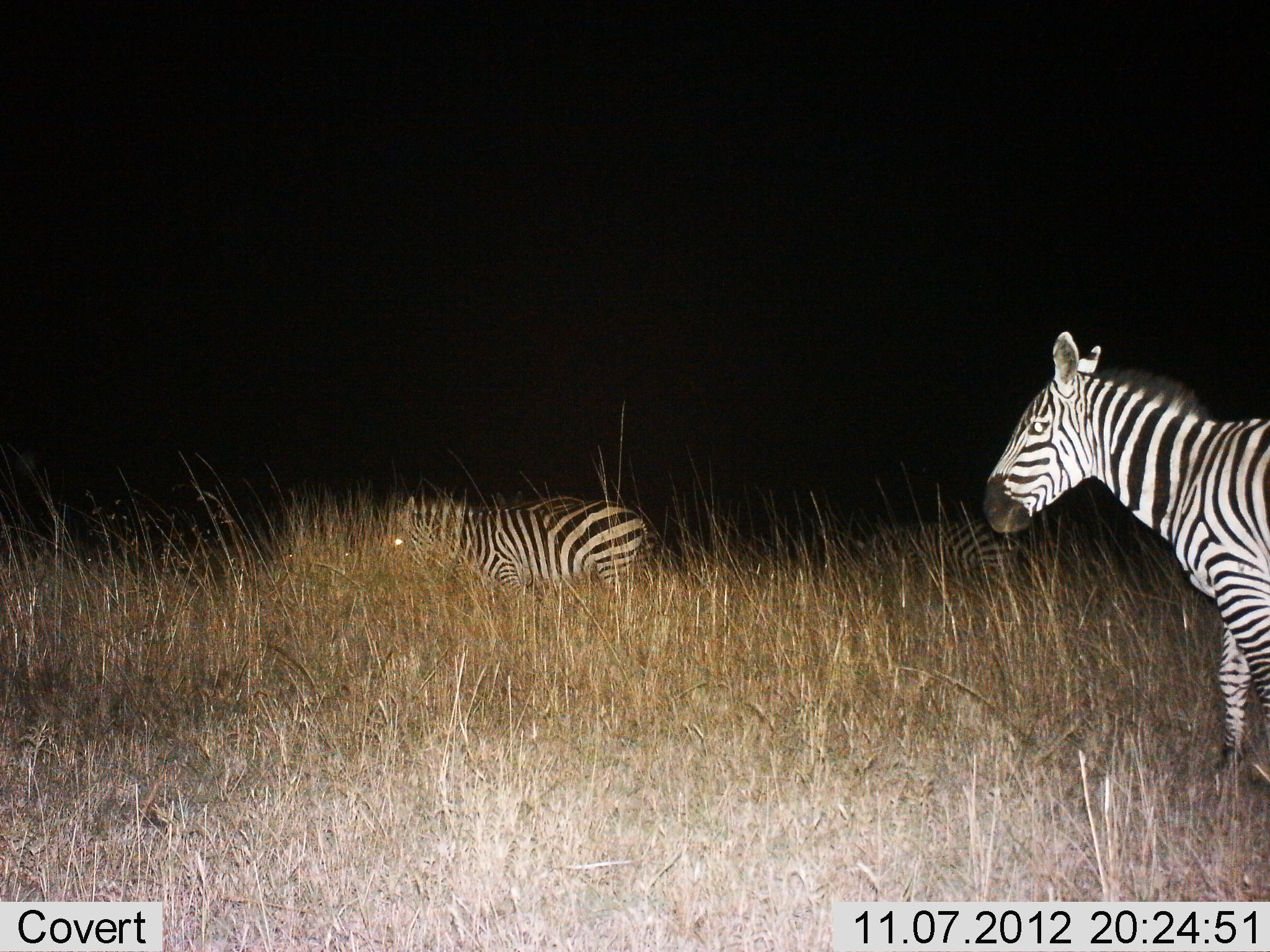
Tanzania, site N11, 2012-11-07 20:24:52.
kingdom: Animalia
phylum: Chordata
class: Mammalia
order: Perissodactyla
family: Equidae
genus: Equus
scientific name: Equus quagga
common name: plains zebra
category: zebra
Zebra (plains zebra) (Equus quagga), count 3. Behavior (volunteer vote fractions): standing 100%, resting 20%, moving 10%, interacting 0%. Young present (vote fraction): 10%. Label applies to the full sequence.